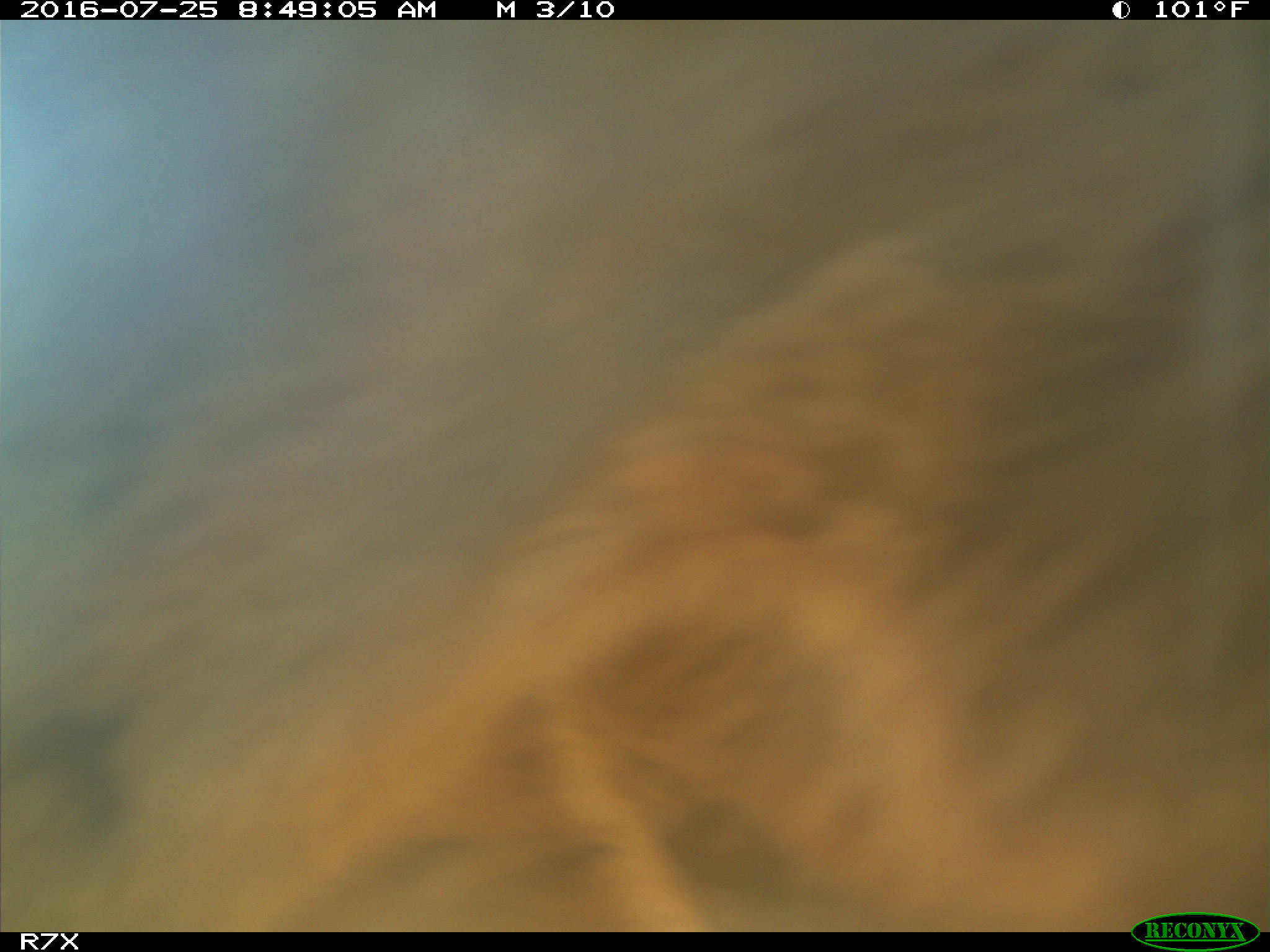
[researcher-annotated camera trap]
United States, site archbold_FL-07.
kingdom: Animalia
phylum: Chordata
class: Mammalia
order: Artiodactyla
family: Bovidae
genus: Bos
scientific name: Bos taurus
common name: domestic cow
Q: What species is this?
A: Bos taurus (domestic cow).